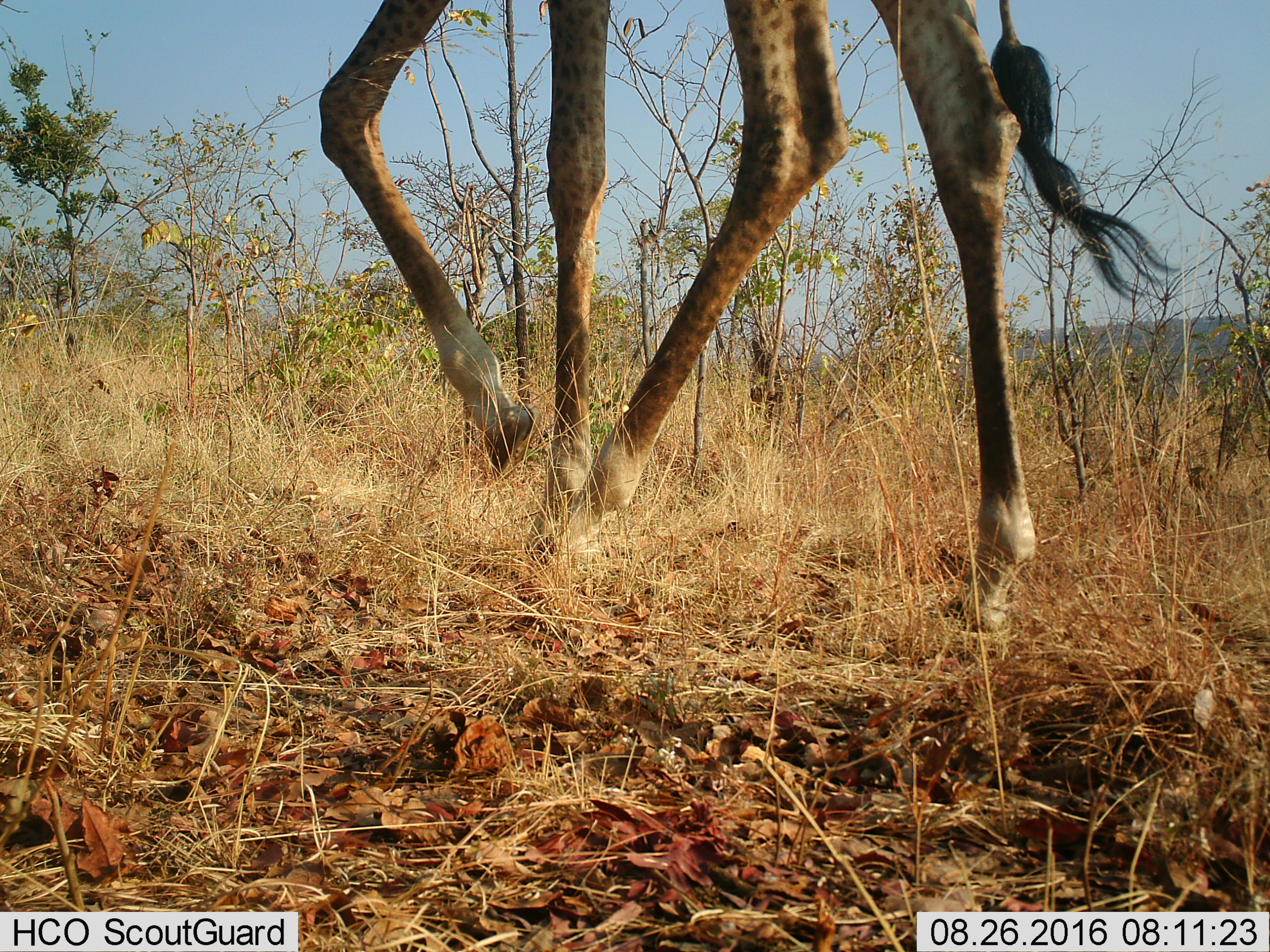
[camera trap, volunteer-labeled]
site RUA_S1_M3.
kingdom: Animalia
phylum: Chordata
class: Mammalia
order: Artiodactyla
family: Giraffidae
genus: Giraffa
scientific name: Giraffa camelopardalis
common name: giraffe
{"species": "giraffe (Giraffa camelopardalis)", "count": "1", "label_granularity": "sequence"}